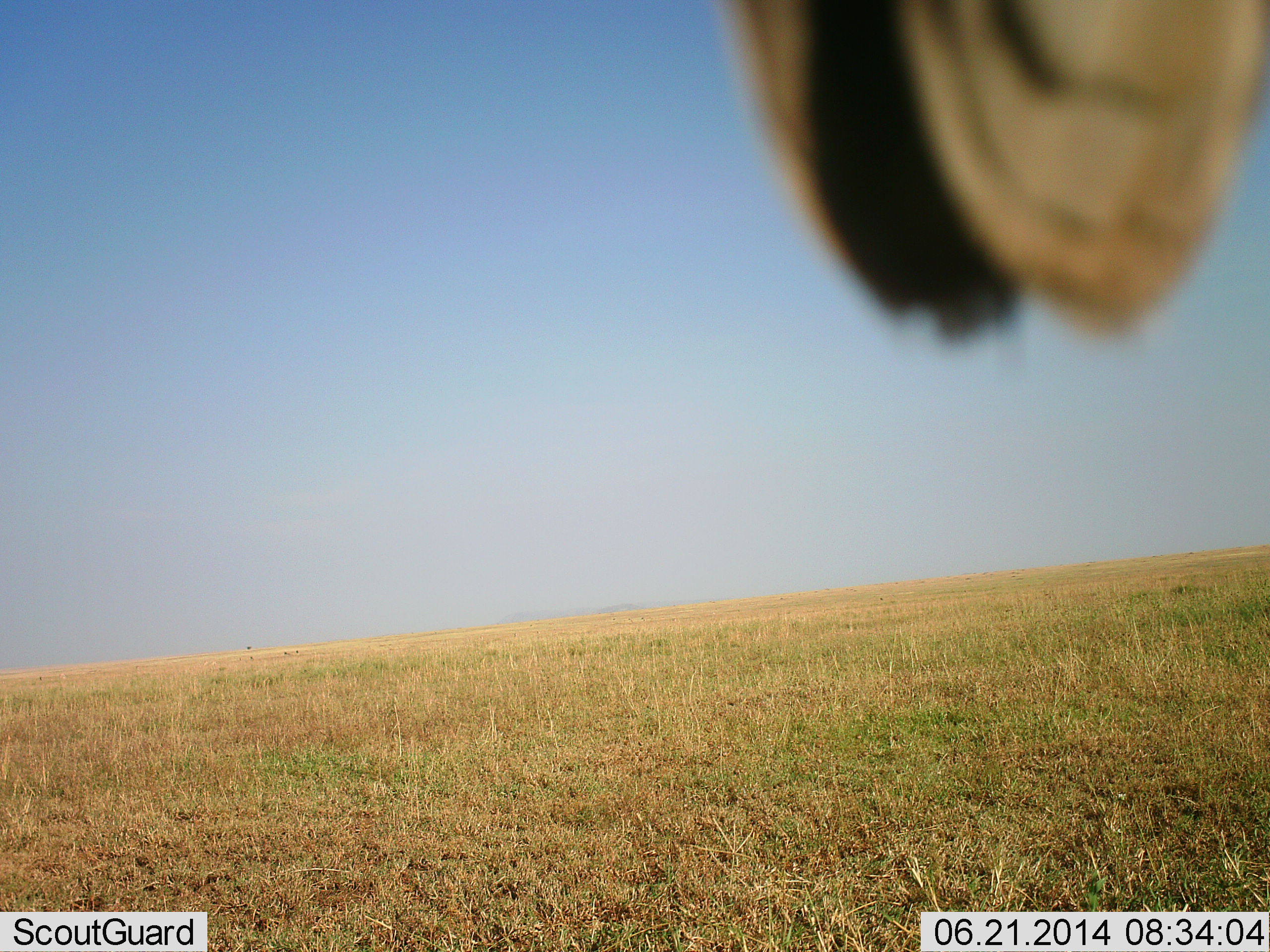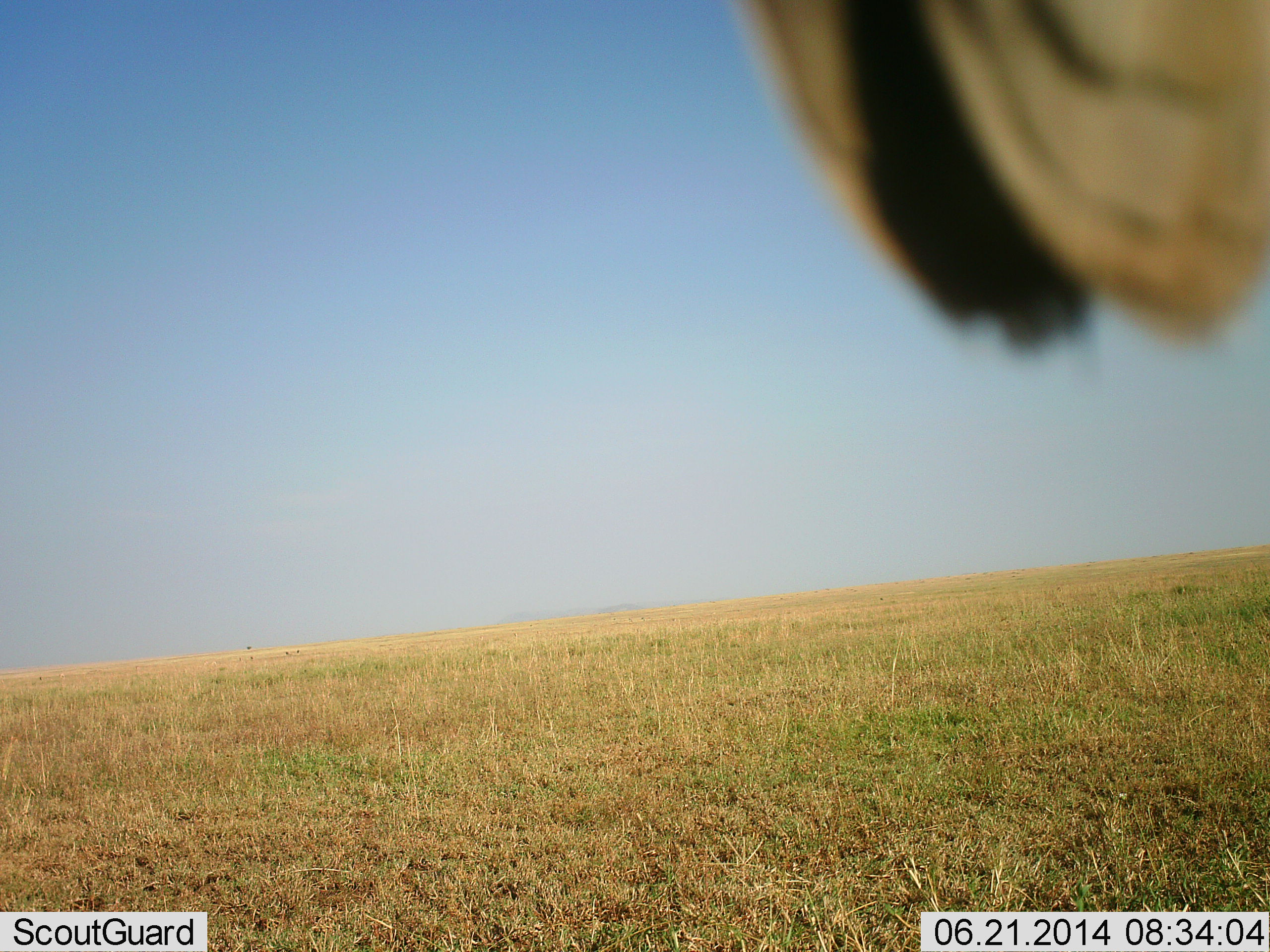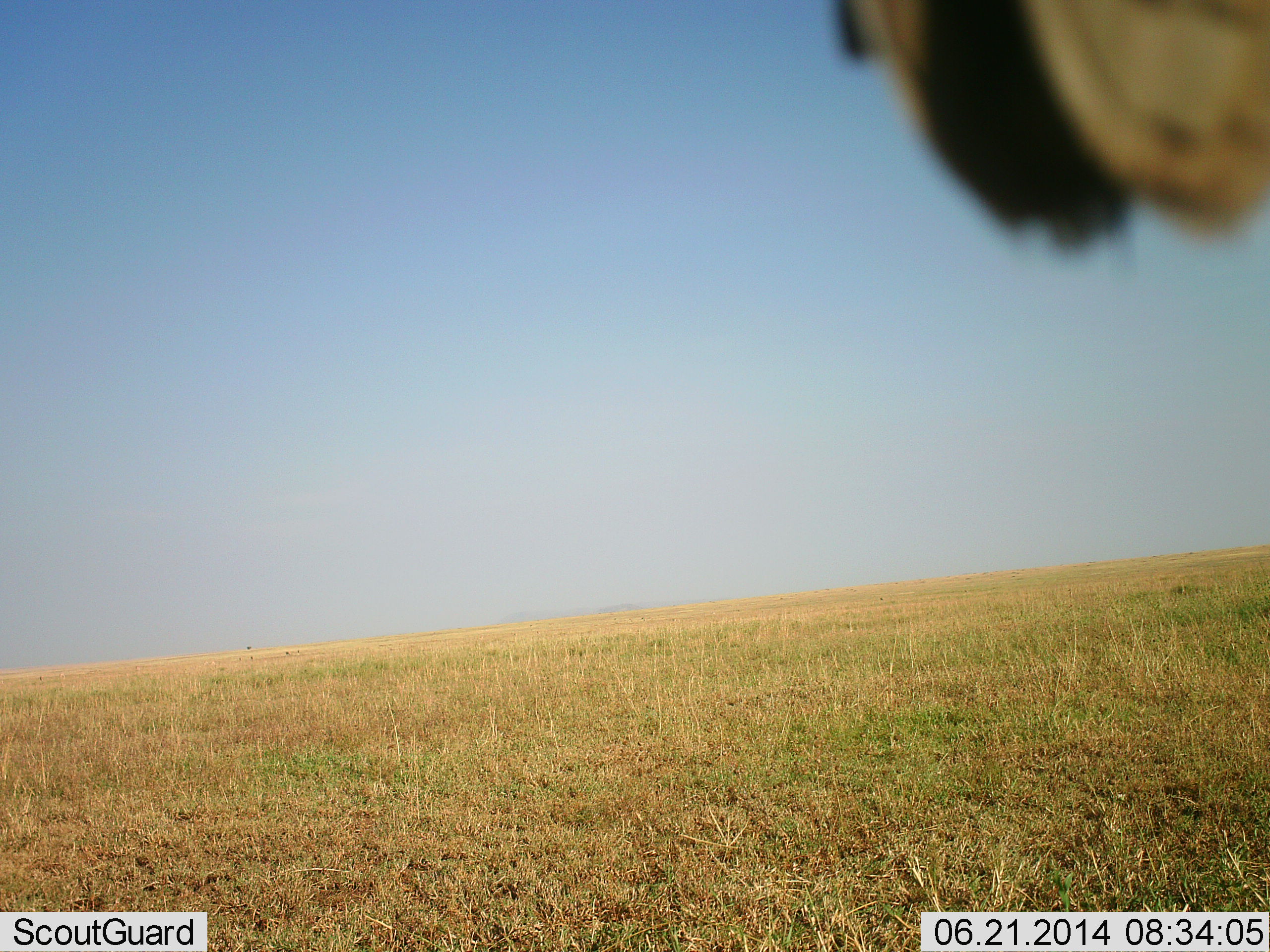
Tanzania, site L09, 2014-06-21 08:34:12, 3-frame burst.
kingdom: Animalia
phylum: Chordata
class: Aves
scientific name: Aves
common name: bird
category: otherbird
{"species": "otherbird (bird) (Aves)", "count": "1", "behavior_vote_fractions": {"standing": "75%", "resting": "25%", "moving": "0%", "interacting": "0%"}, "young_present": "0%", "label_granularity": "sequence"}